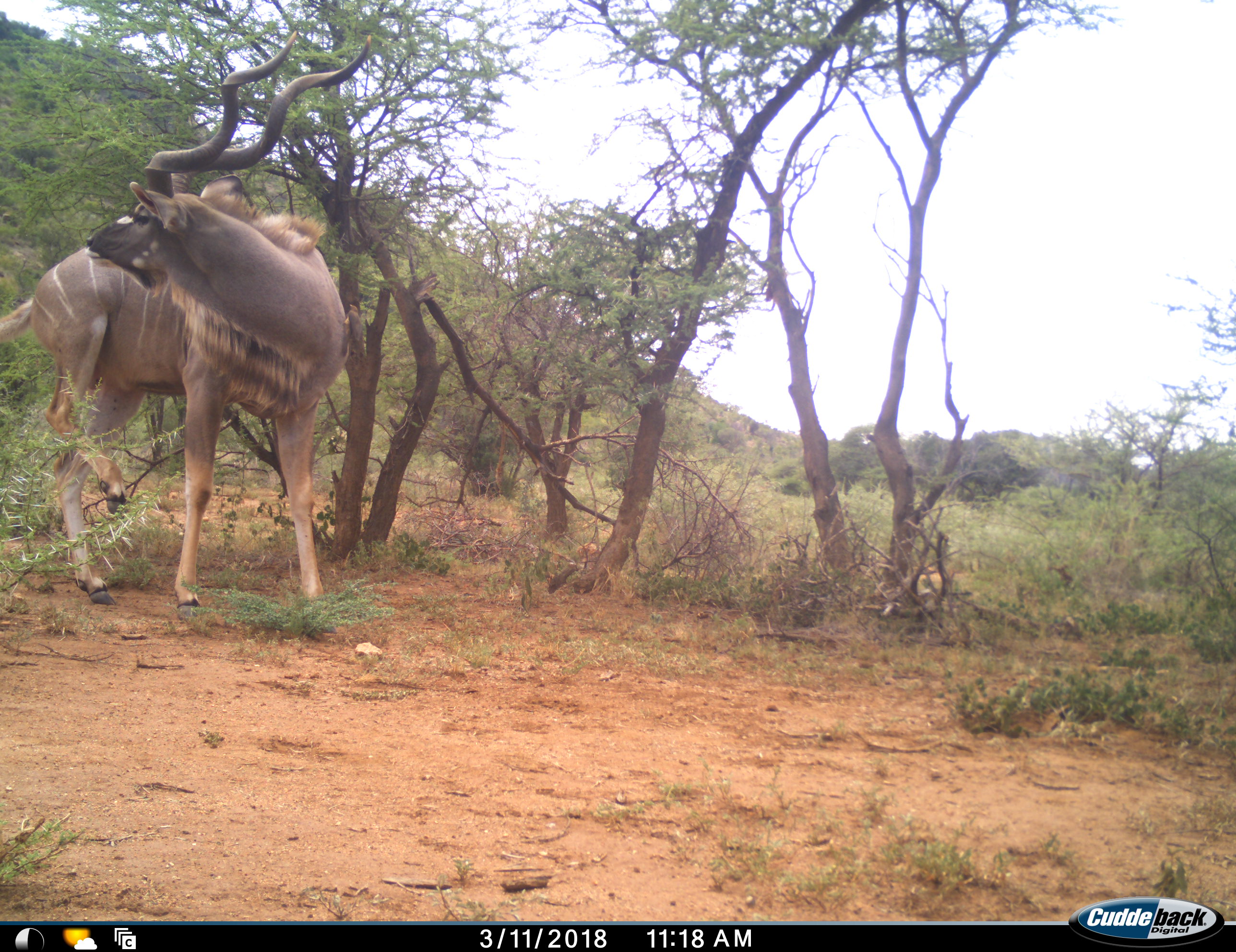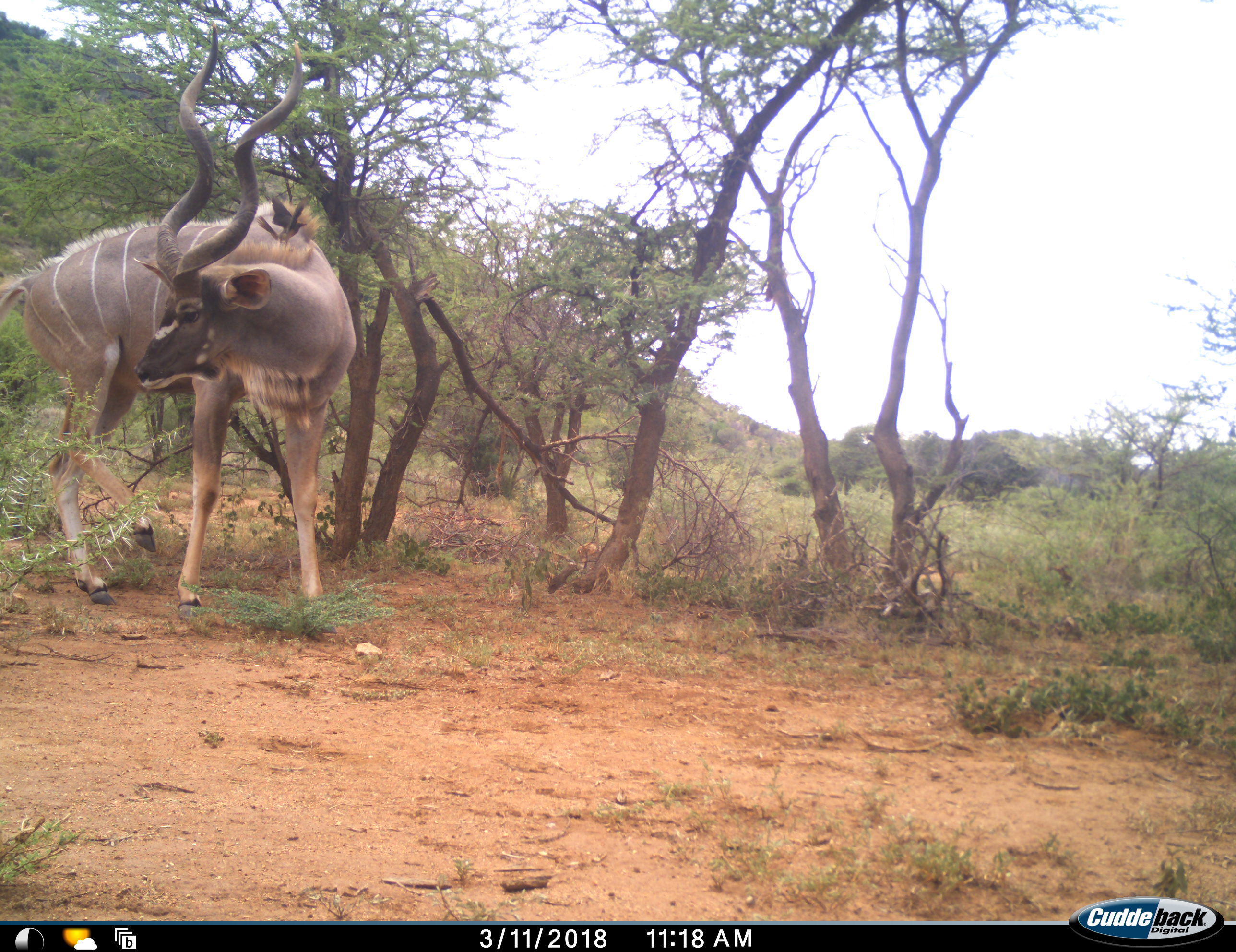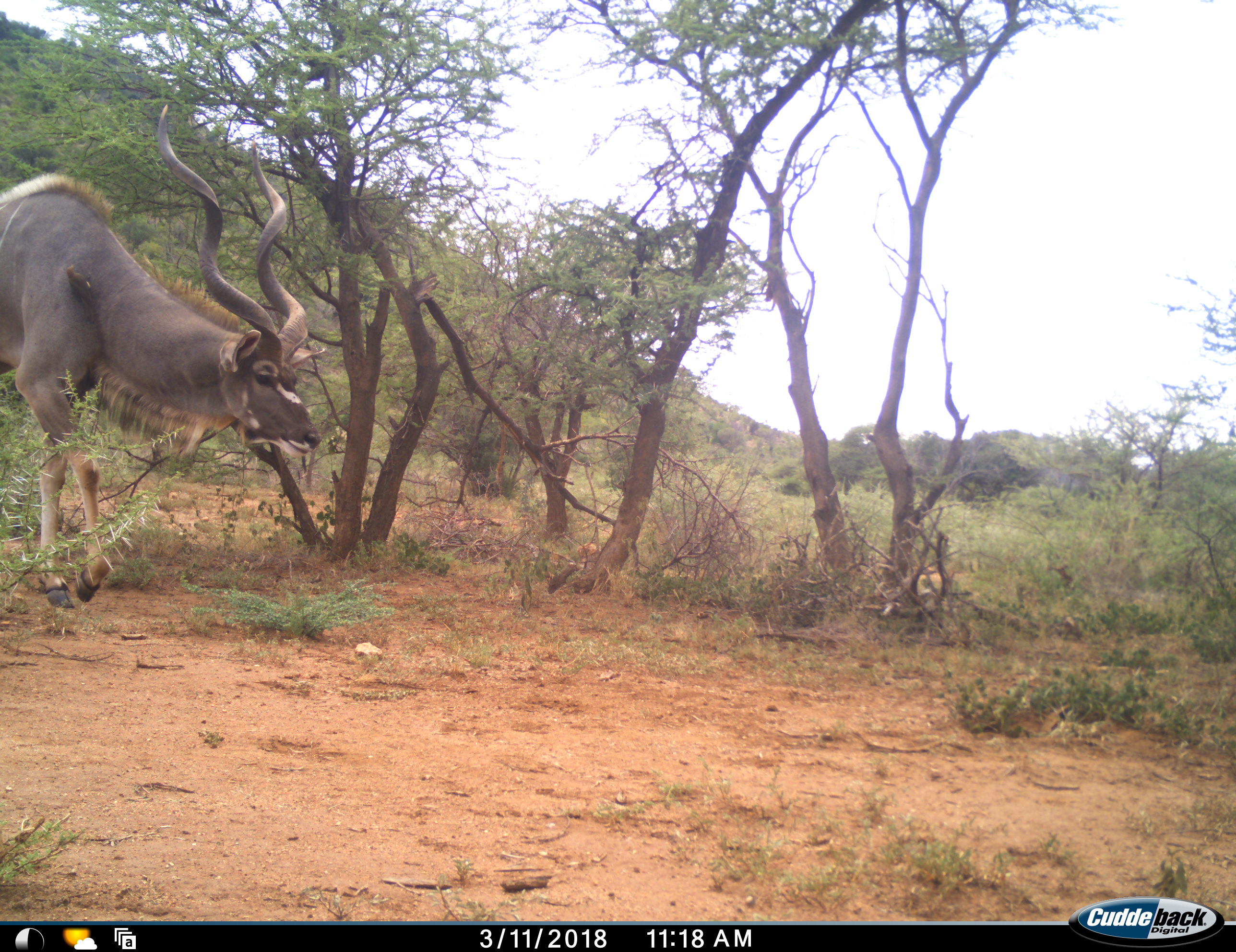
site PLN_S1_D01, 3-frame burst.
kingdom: Animalia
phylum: Chordata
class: Mammalia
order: Artiodactyla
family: Bovidae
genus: Tragelaphus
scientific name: Tragelaphus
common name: kudu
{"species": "kudu (Tragelaphus)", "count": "1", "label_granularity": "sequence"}